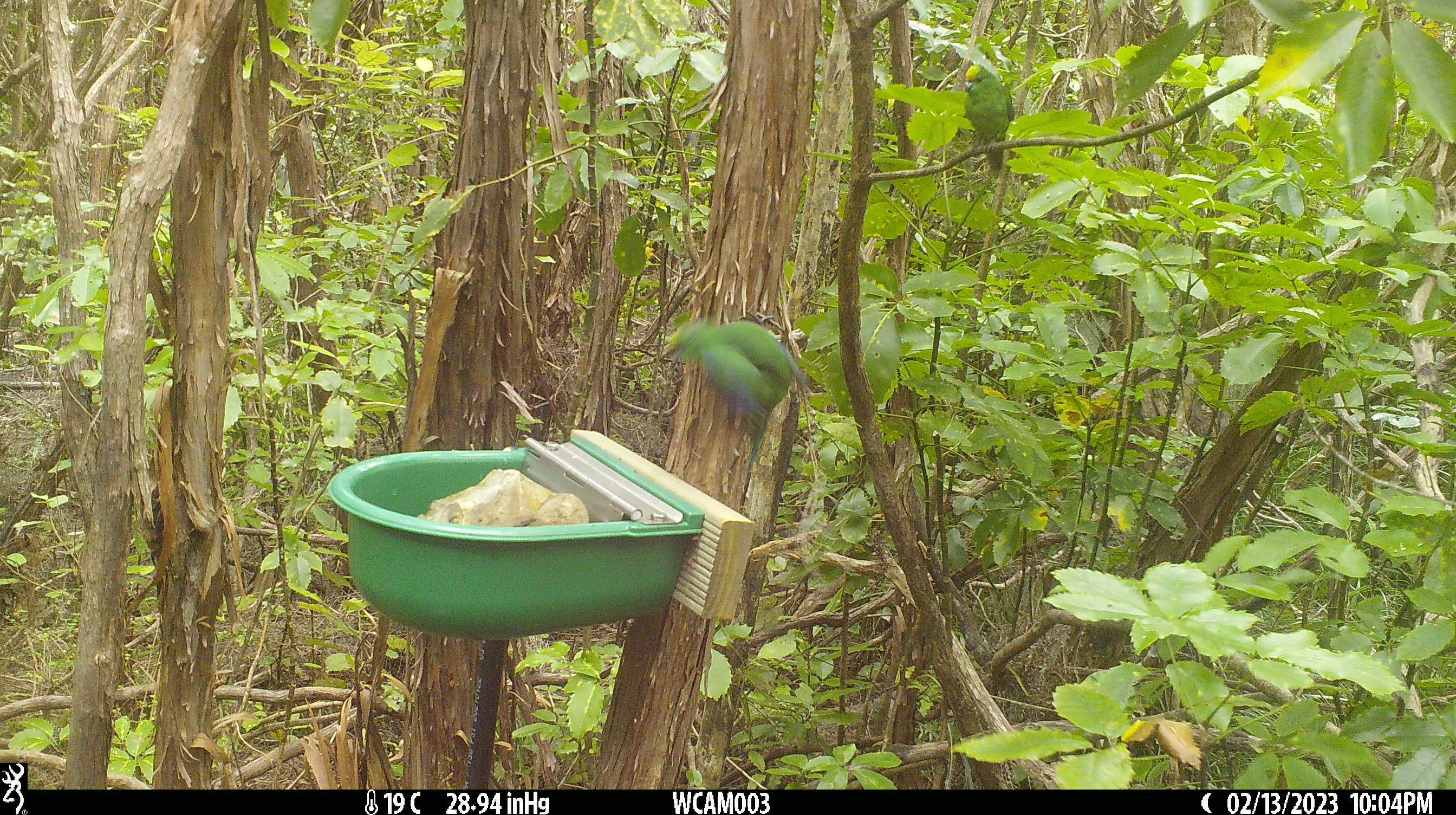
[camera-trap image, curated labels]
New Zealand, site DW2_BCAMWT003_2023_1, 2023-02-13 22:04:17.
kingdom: Animalia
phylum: Chordata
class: Aves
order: Psittaciformes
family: Psittaculidae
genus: Cyanoramphus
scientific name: Cyanoramphus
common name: parakeet